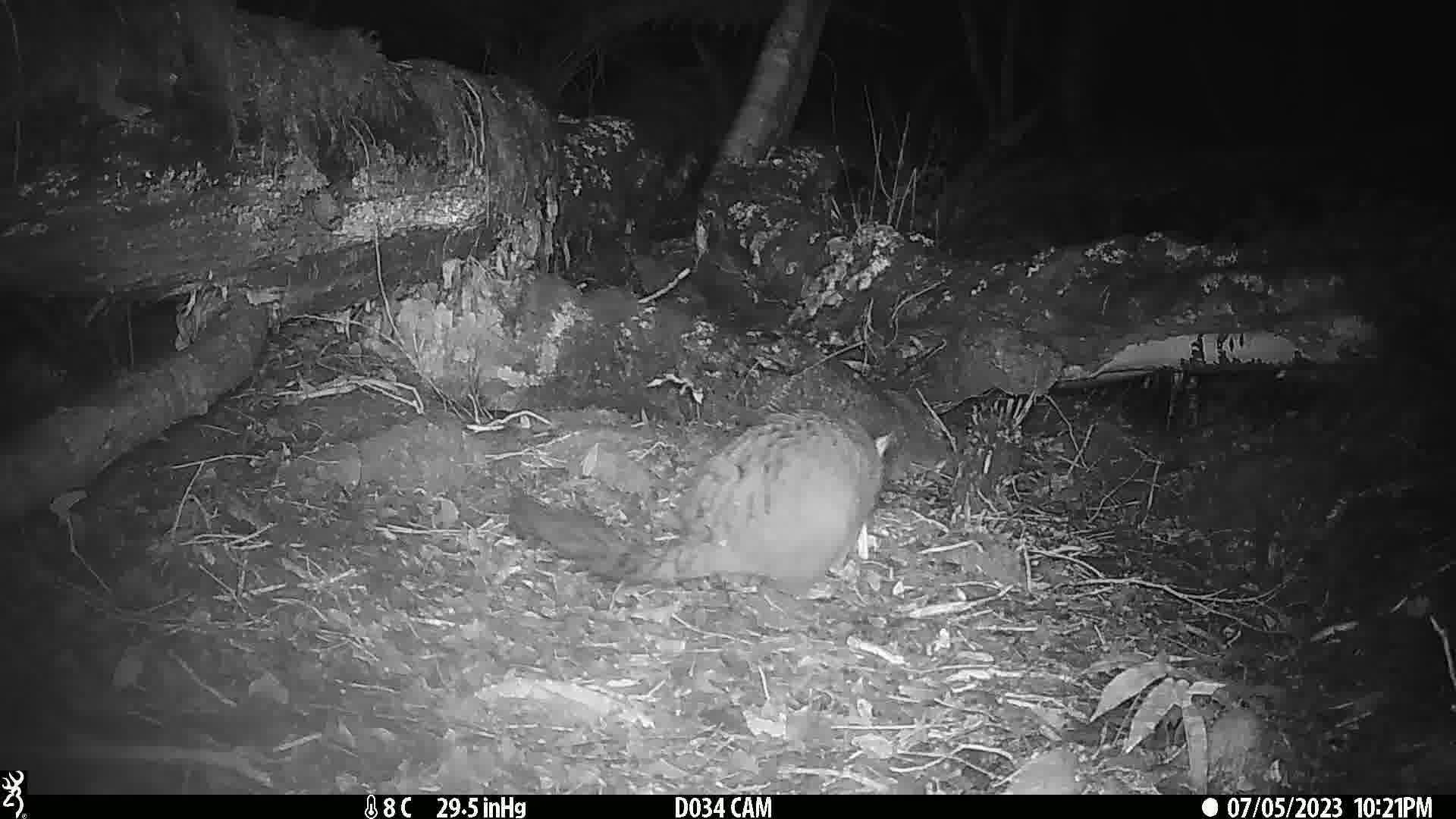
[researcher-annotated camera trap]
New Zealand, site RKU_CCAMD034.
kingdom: Animalia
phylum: Chordata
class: Mammalia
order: Diprotodontia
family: Phalangeridae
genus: Trichosurus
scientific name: Trichosurus vulpecula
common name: common brushtail possum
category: possum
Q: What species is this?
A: Possum (common brushtail possum) (Trichosurus vulpecula).